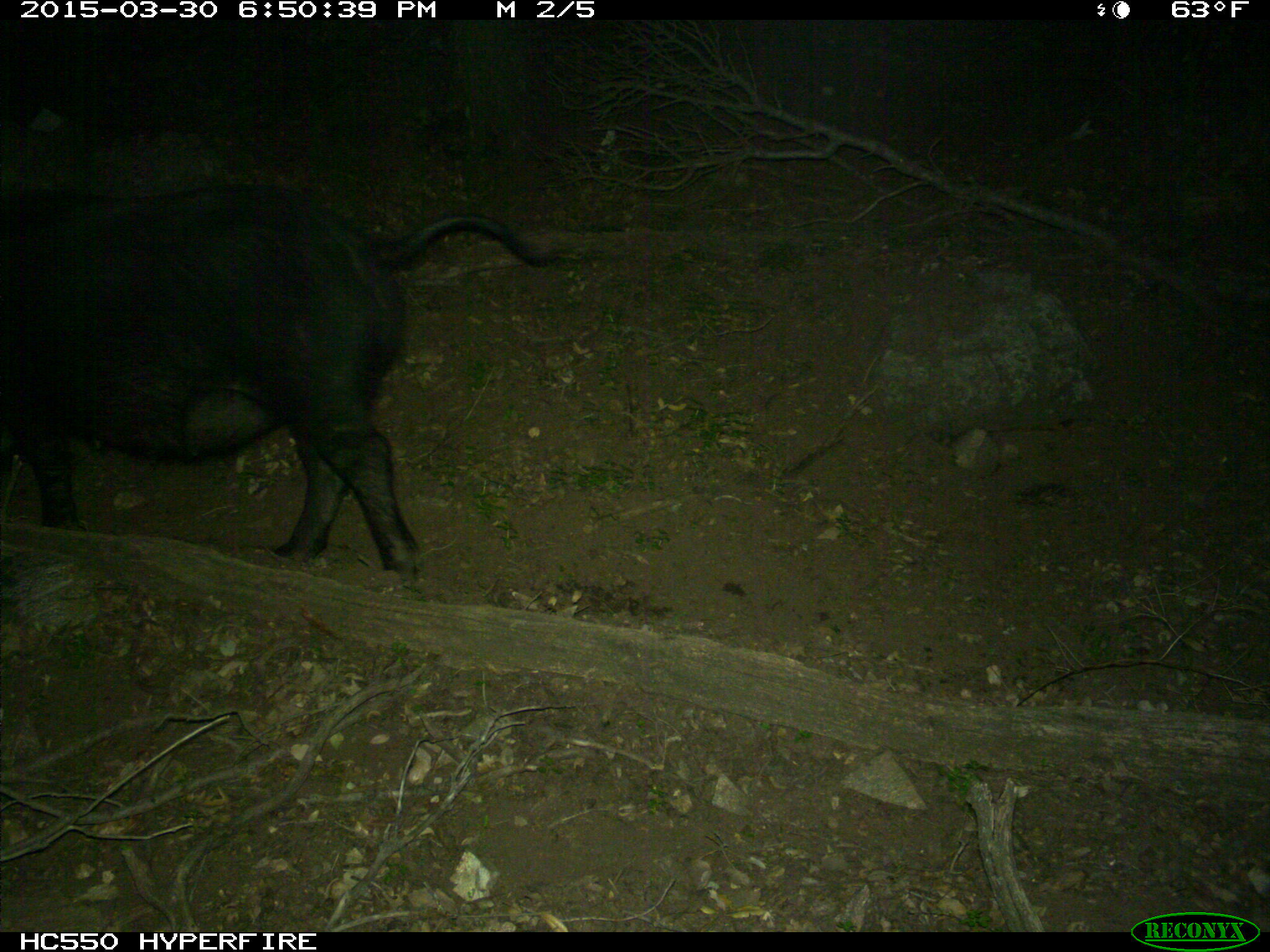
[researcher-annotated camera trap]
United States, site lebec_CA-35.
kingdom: Animalia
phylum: Chordata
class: Mammalia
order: Artiodactyla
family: Suidae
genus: Sus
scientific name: Sus scrofa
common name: wild boar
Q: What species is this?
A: Sus scrofa (wild boar).